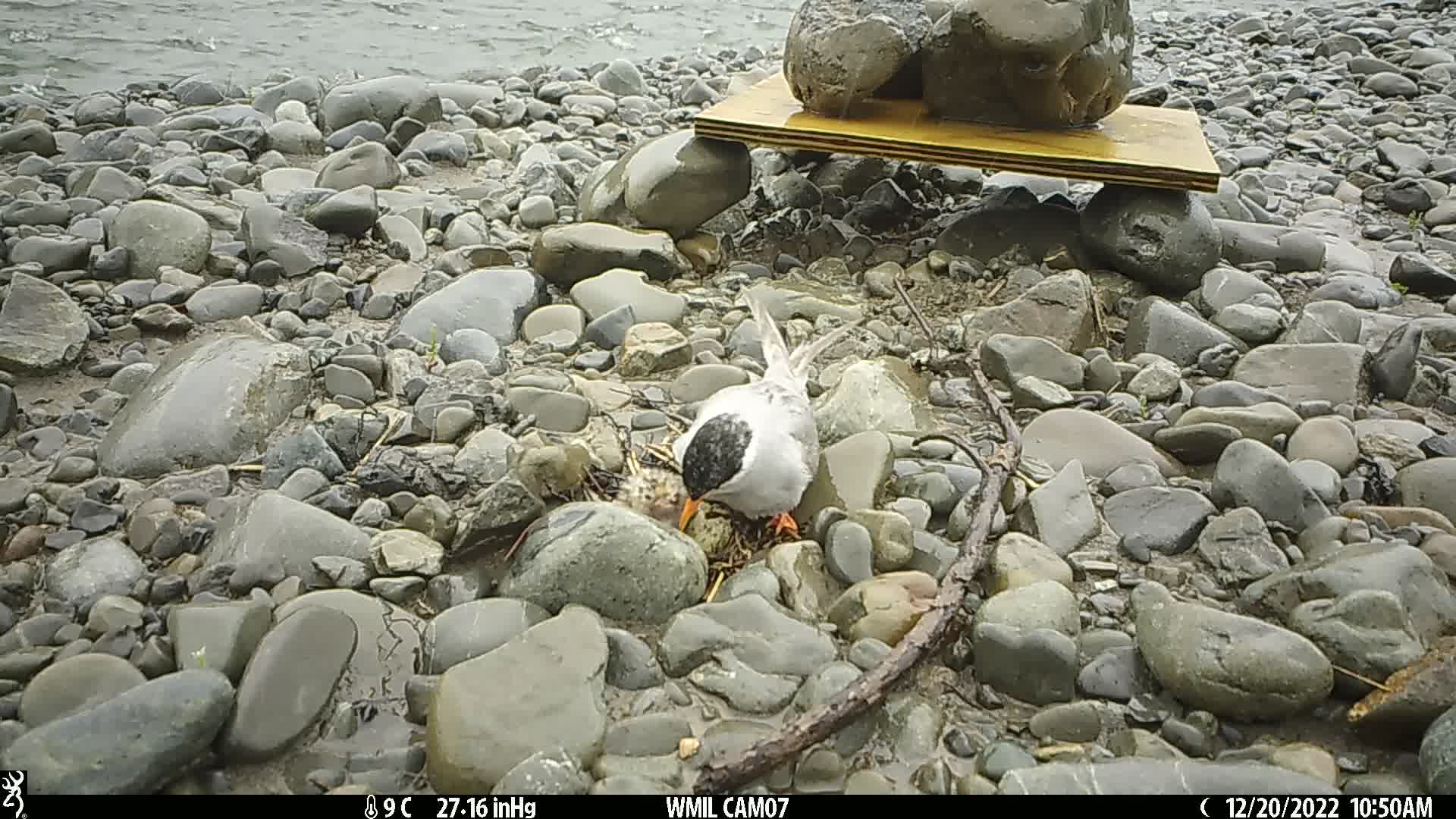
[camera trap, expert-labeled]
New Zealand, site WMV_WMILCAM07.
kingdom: Animalia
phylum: Chordata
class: Aves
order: Charadriiformes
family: Laridae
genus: Chlidonias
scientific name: Chlidonias albostriatus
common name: black-fronted tern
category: black fronted tern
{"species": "black fronted tern (black-fronted tern) (Chlidonias albostriatus)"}